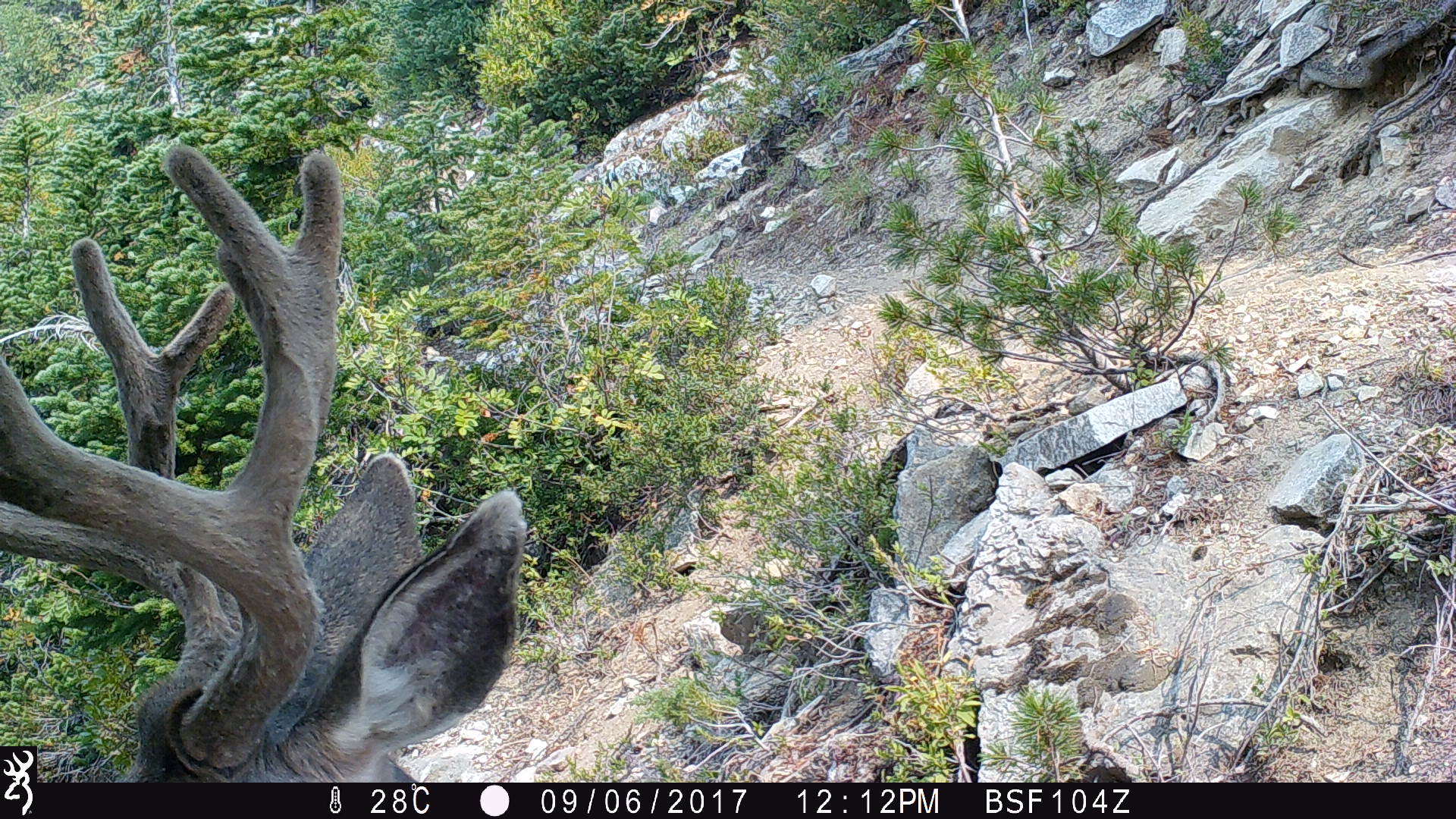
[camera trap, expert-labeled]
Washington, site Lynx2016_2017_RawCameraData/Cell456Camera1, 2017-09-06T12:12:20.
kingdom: Animalia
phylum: Chordata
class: Mammalia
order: Artiodactyla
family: Cervidae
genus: Odocoileus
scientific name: Odocoileus hemionus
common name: mule deer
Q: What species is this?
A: Odocoileus hemionus (mule deer).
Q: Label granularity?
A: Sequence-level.